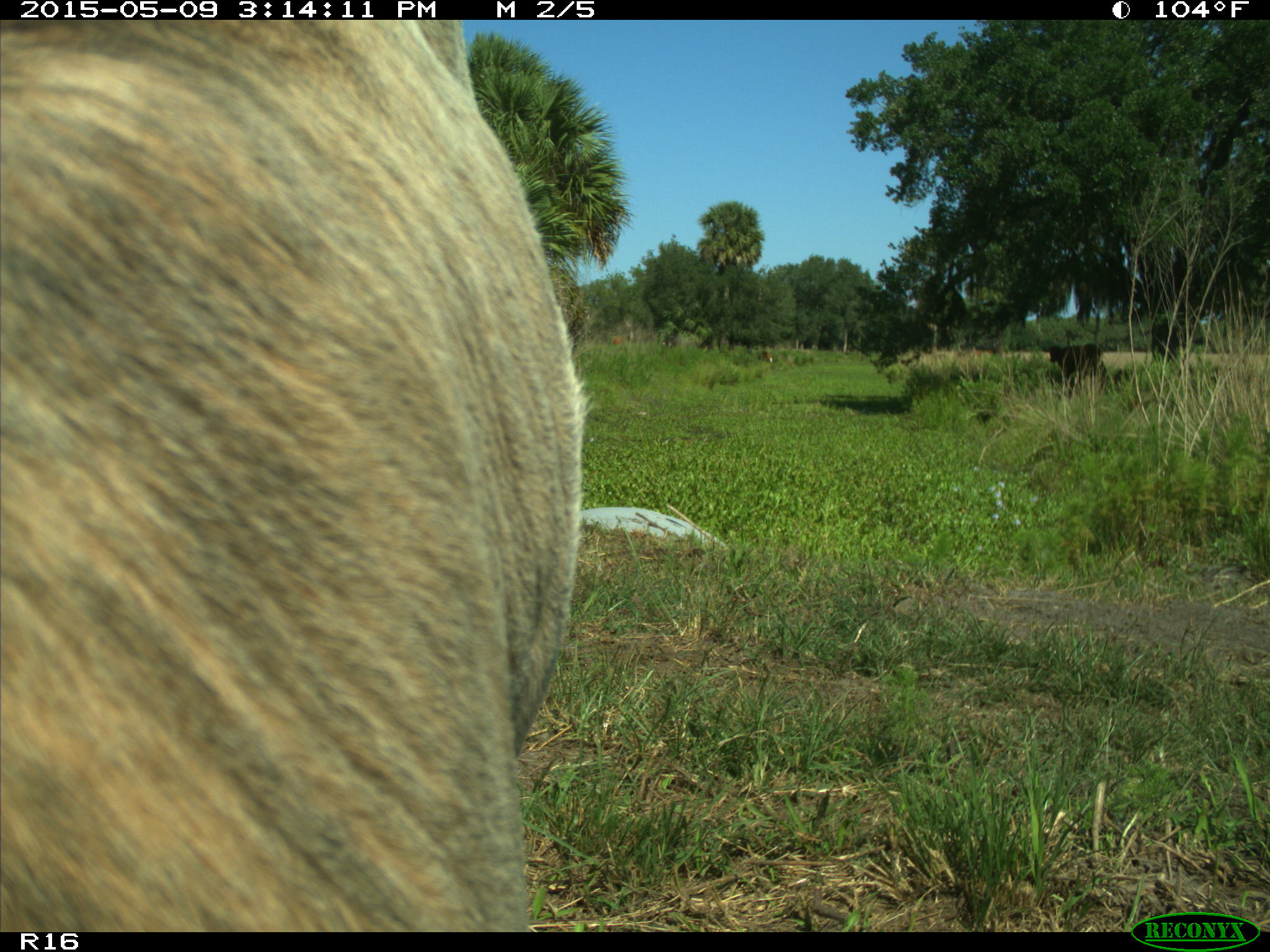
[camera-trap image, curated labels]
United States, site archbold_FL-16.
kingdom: Animalia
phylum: Chordata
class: Mammalia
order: Artiodactyla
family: Bovidae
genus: Bos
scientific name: Bos taurus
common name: domestic cow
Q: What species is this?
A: Bos taurus (domestic cow).